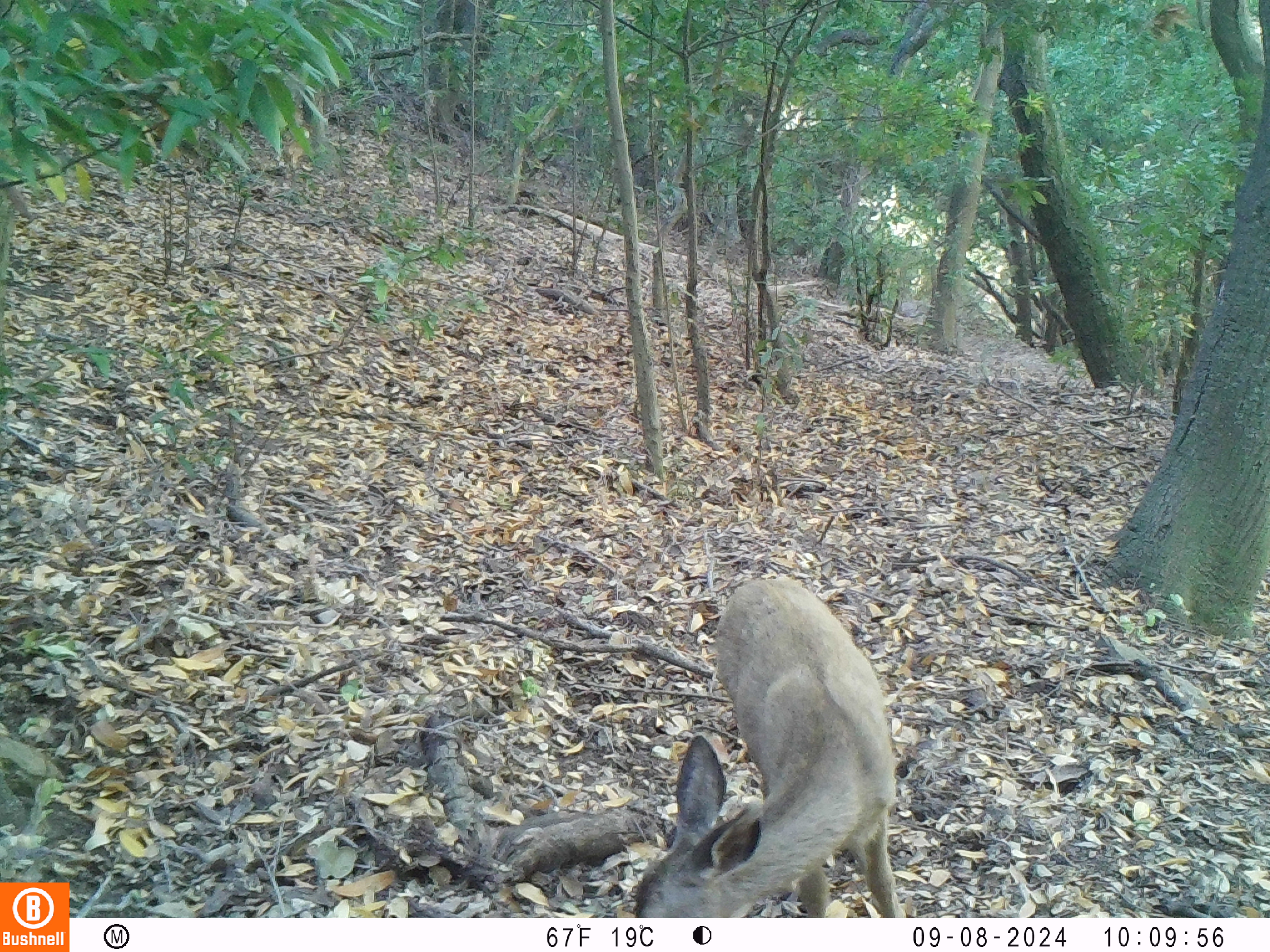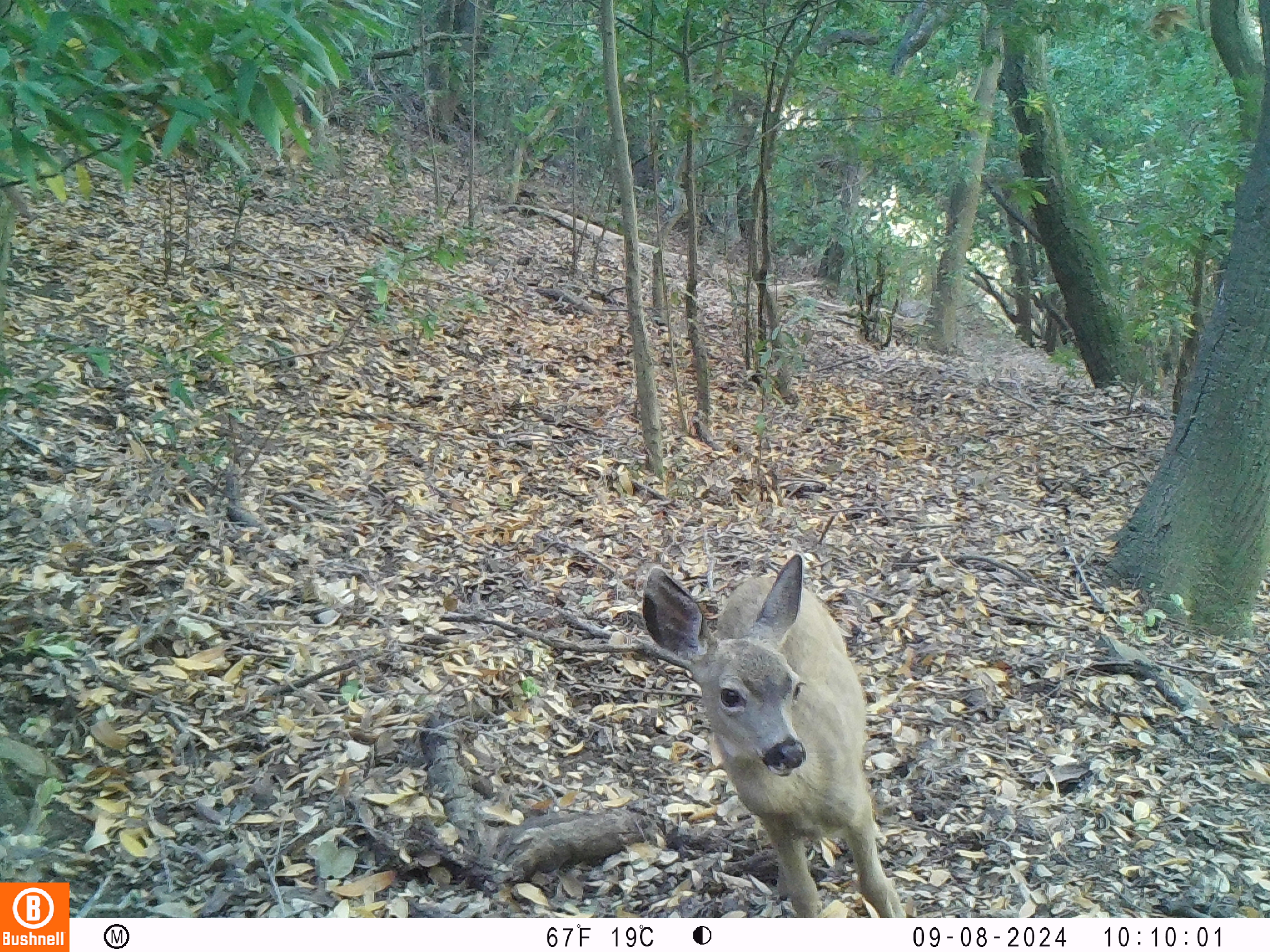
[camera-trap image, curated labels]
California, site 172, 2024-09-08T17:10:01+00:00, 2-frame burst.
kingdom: Animalia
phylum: Chordata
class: Mammalia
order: Artiodactyla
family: Cervidae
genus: Odocoileus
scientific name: Odocoileus hemionus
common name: mule deer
Mule deer (Odocoileus hemionus).